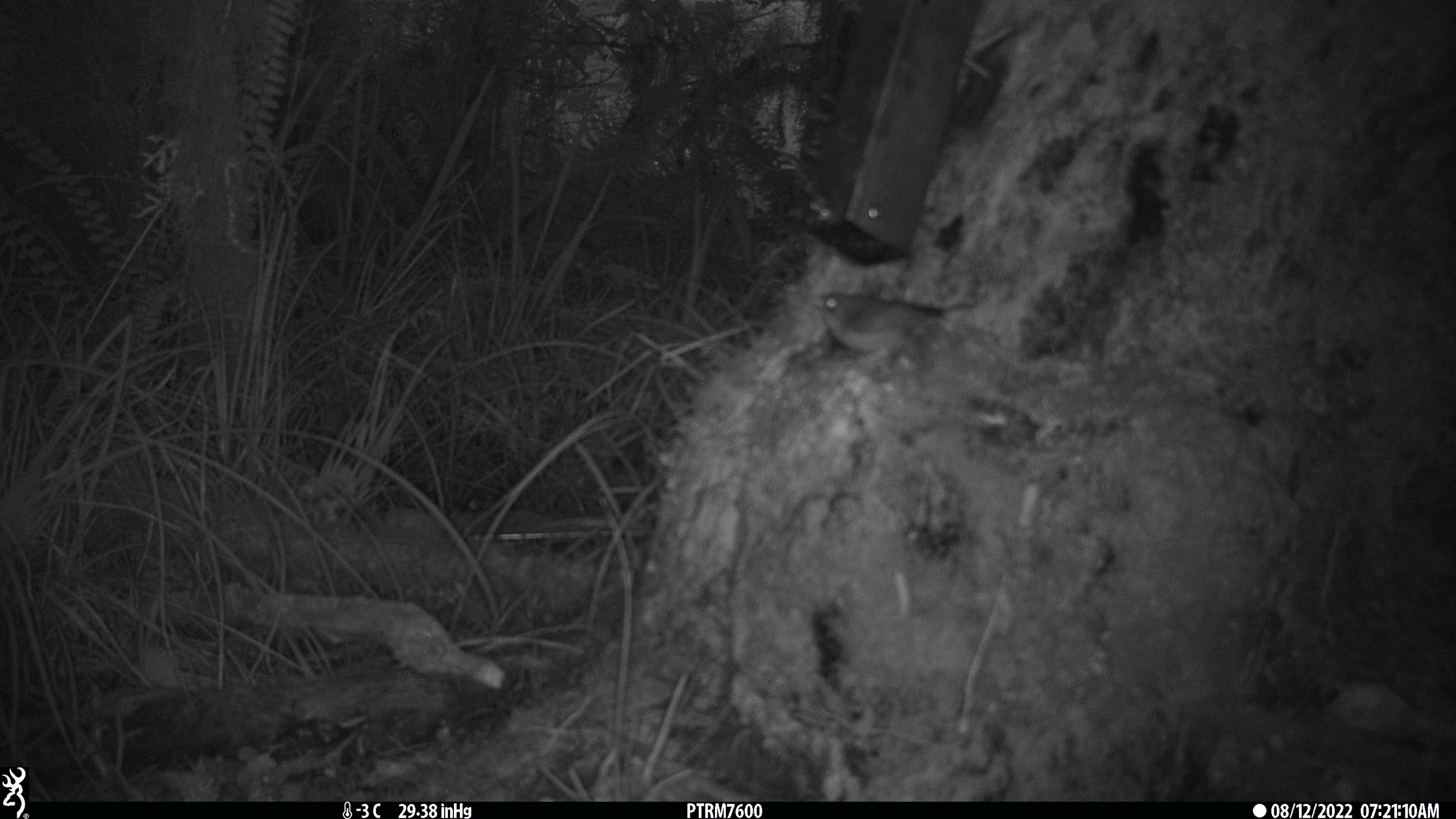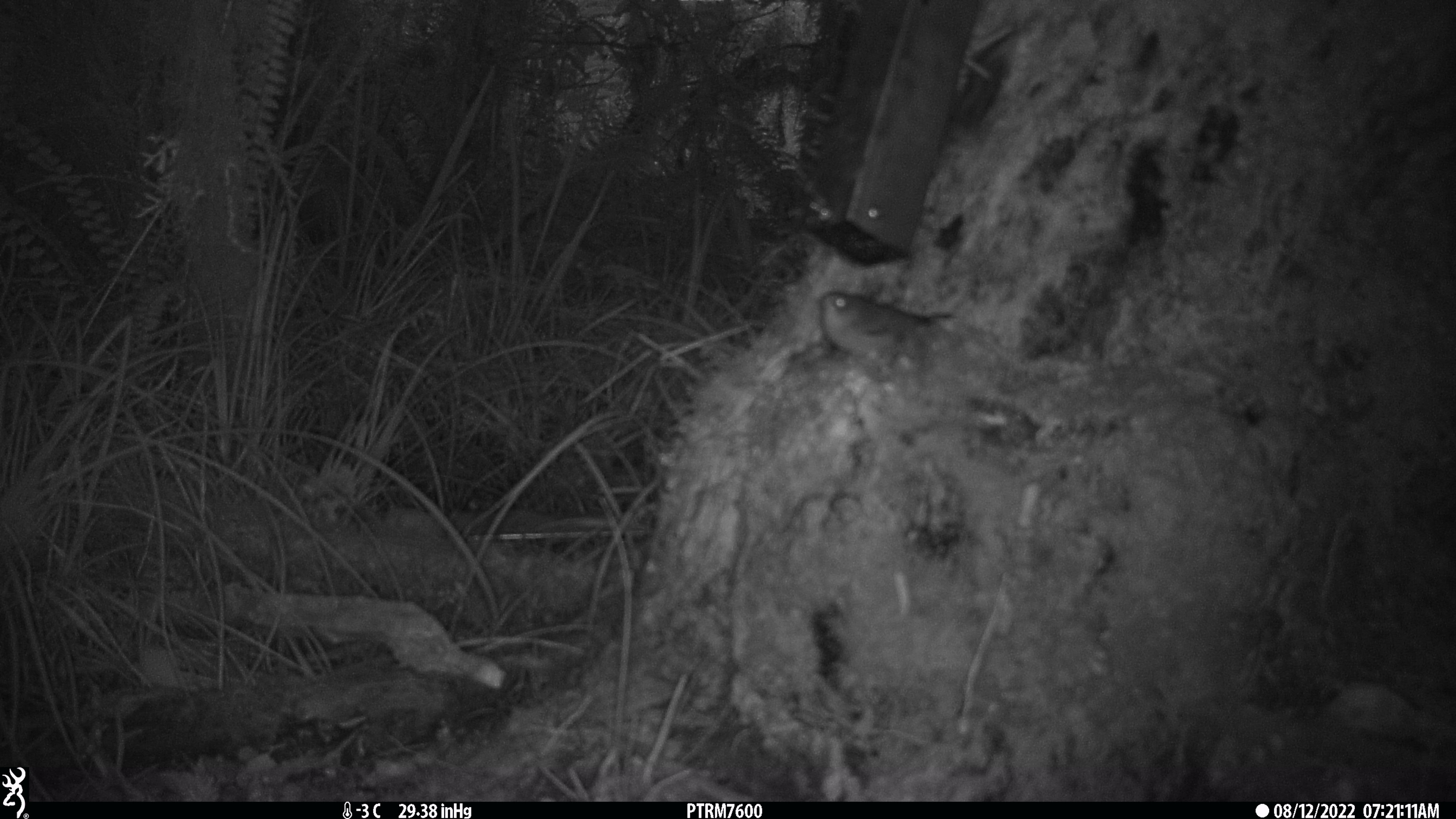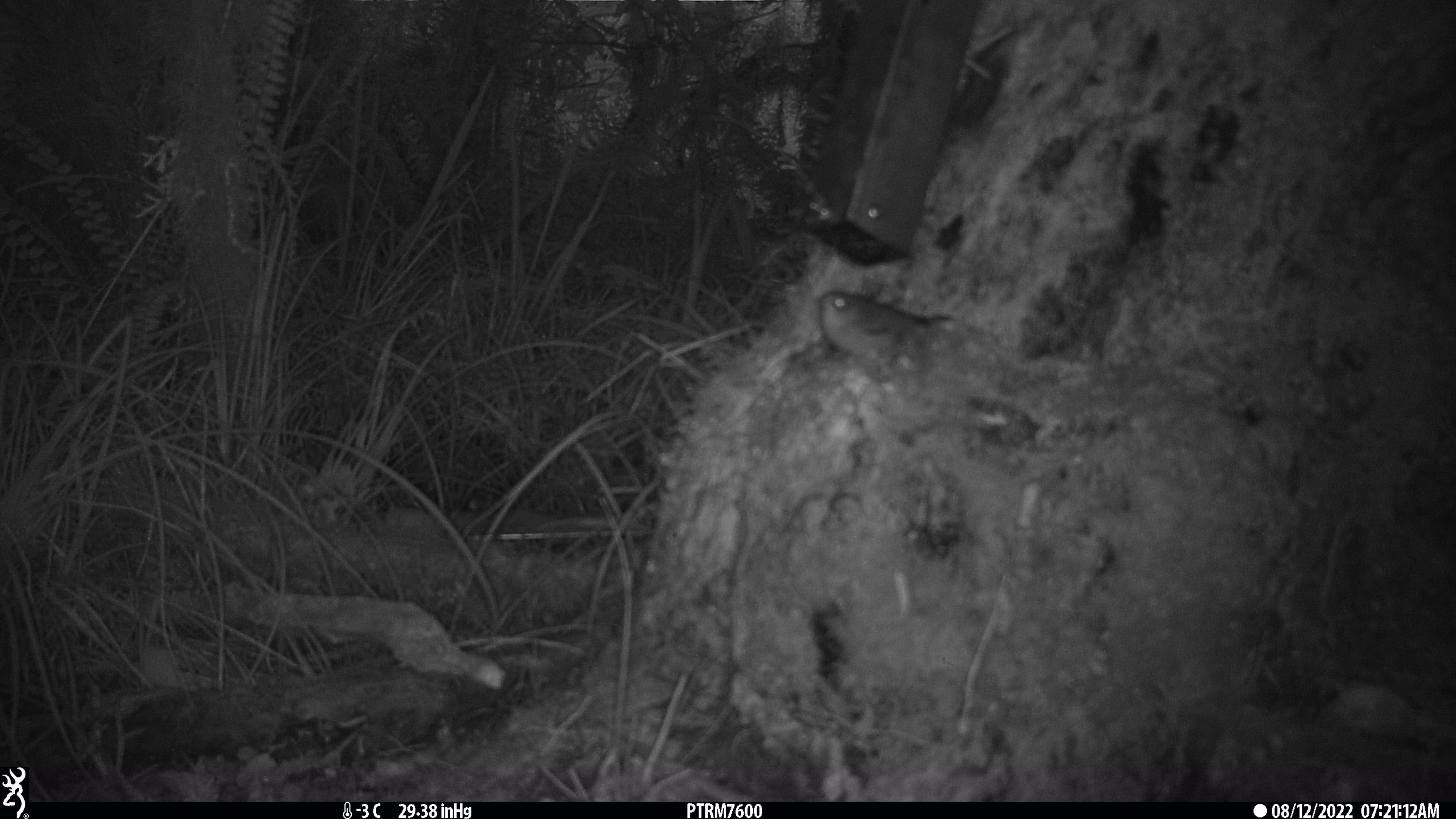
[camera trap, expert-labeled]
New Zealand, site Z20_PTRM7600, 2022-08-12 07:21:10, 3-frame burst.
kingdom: Animalia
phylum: Chordata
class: Aves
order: Passeriformes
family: Zosteropidae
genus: Zosterops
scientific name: Zosterops lateralis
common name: silvereye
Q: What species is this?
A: Silvereye (Zosterops lateralis).